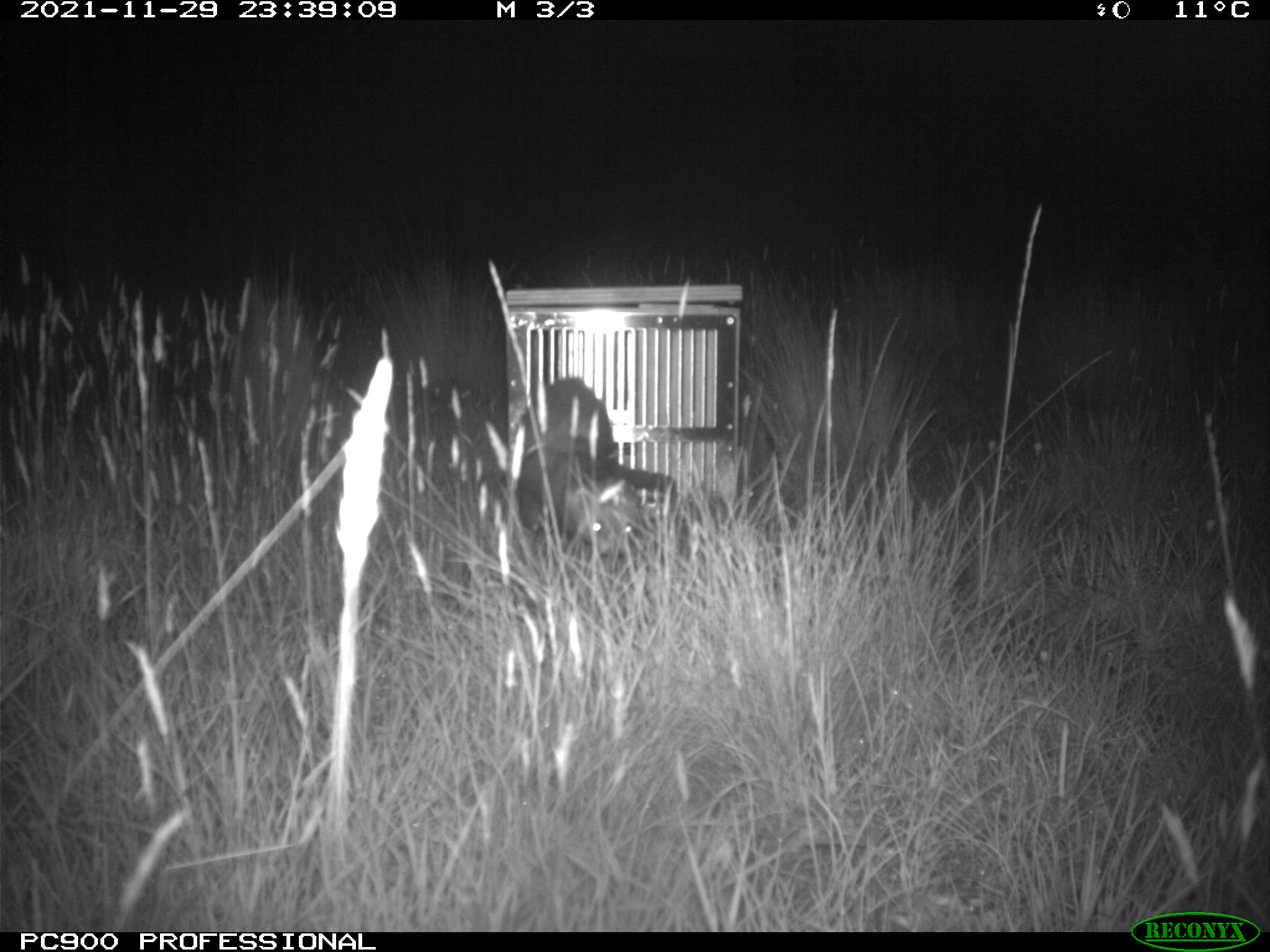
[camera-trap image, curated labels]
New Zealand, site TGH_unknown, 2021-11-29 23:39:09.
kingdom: Animalia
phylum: Chordata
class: Mammalia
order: Carnivora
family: Mustelidae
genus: Mustela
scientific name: Mustela furo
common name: ferret